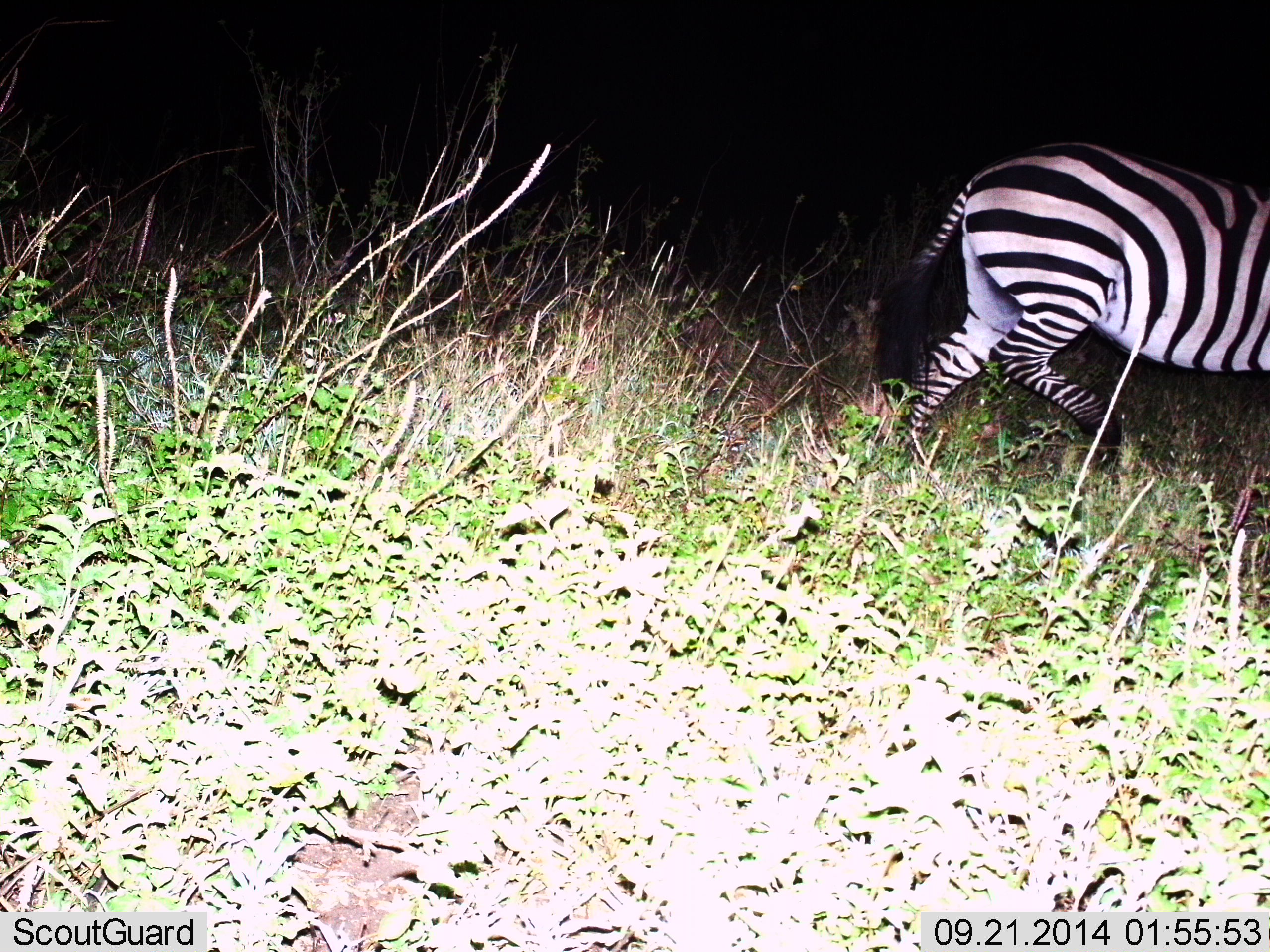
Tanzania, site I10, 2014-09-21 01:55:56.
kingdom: Animalia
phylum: Chordata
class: Mammalia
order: Perissodactyla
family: Equidae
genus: Equus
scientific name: Equus quagga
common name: plains zebra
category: zebra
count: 1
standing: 0%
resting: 0%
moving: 100%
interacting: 0%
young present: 0%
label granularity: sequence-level